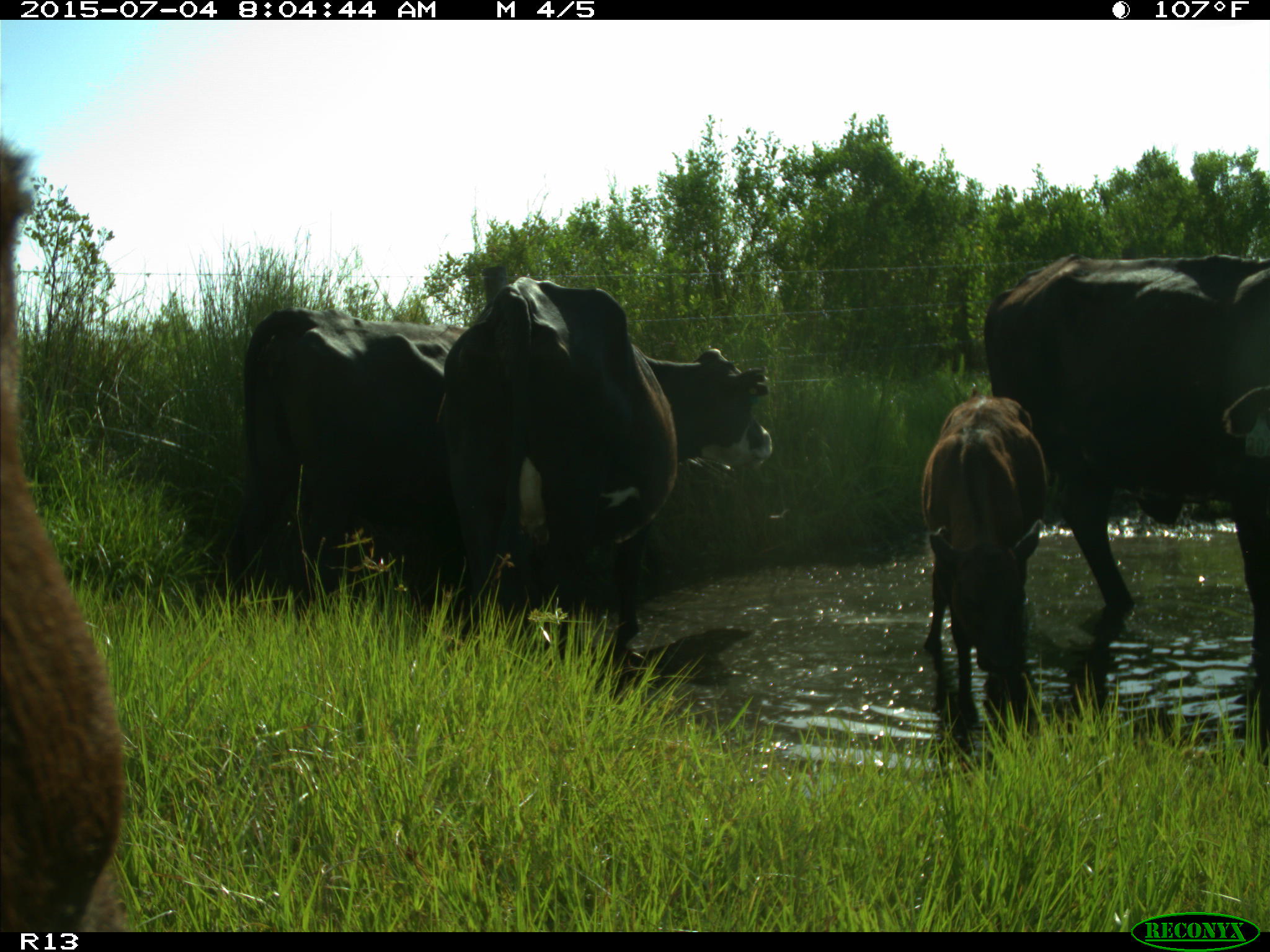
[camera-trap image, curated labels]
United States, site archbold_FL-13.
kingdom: Animalia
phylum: Chordata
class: Mammalia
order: Artiodactyla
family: Bovidae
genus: Bos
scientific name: Bos taurus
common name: domestic cow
Bos taurus (domestic cow).